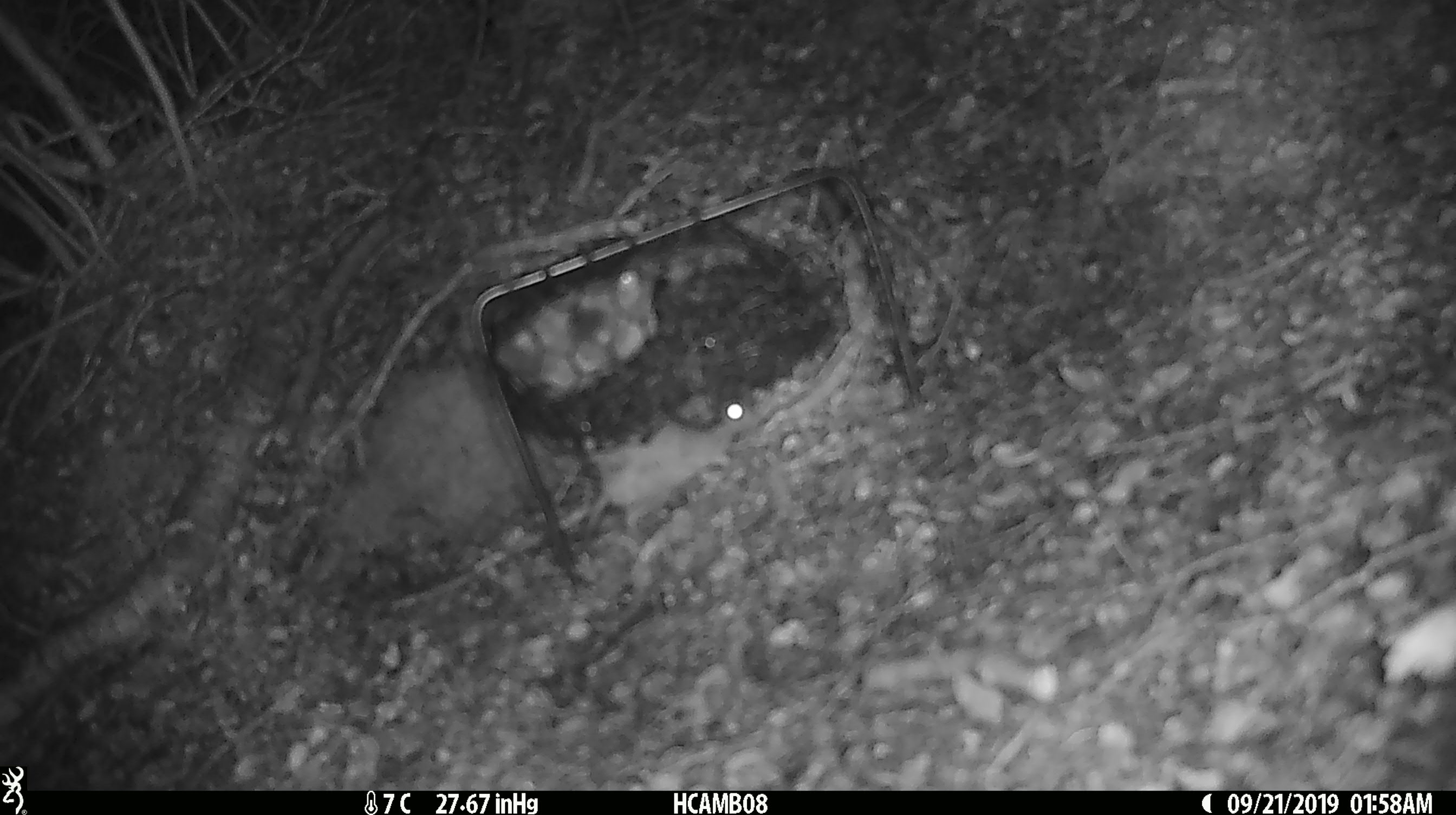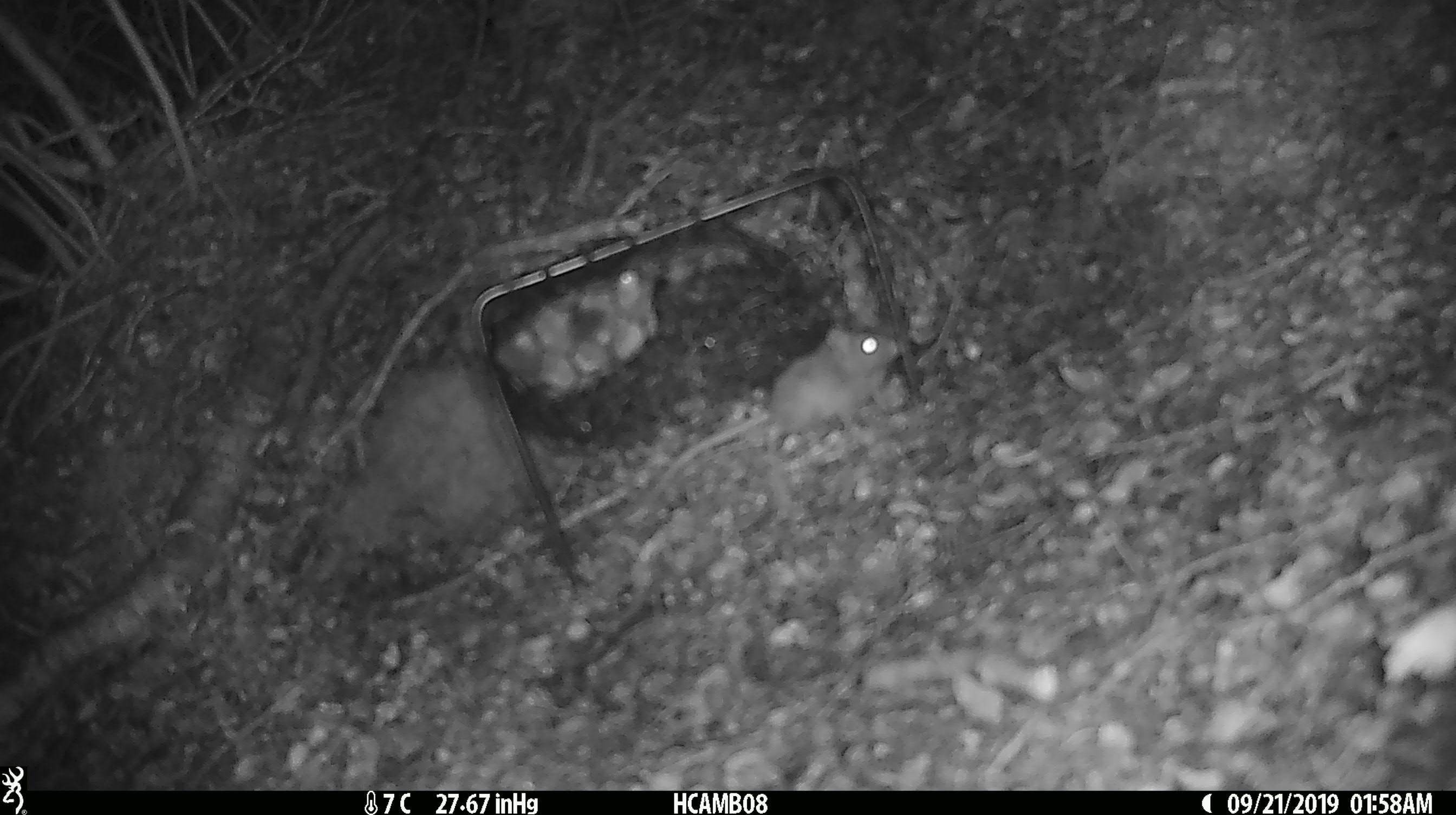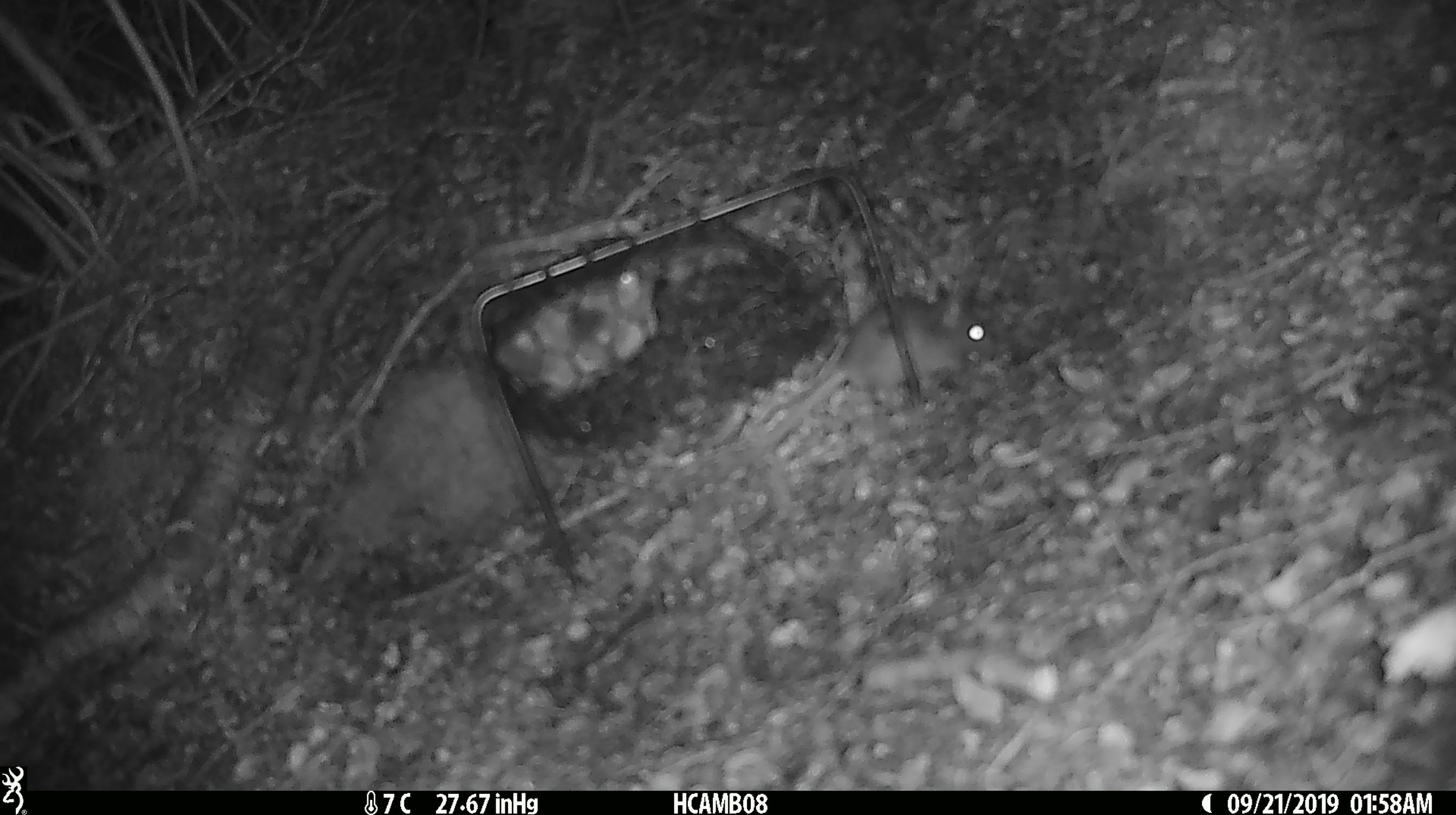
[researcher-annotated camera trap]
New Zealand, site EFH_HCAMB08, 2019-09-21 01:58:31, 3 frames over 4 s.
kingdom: Animalia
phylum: Chordata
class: Mammalia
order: Rodentia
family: Muridae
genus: Mus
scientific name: Mus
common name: mouse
Mouse (Mus).